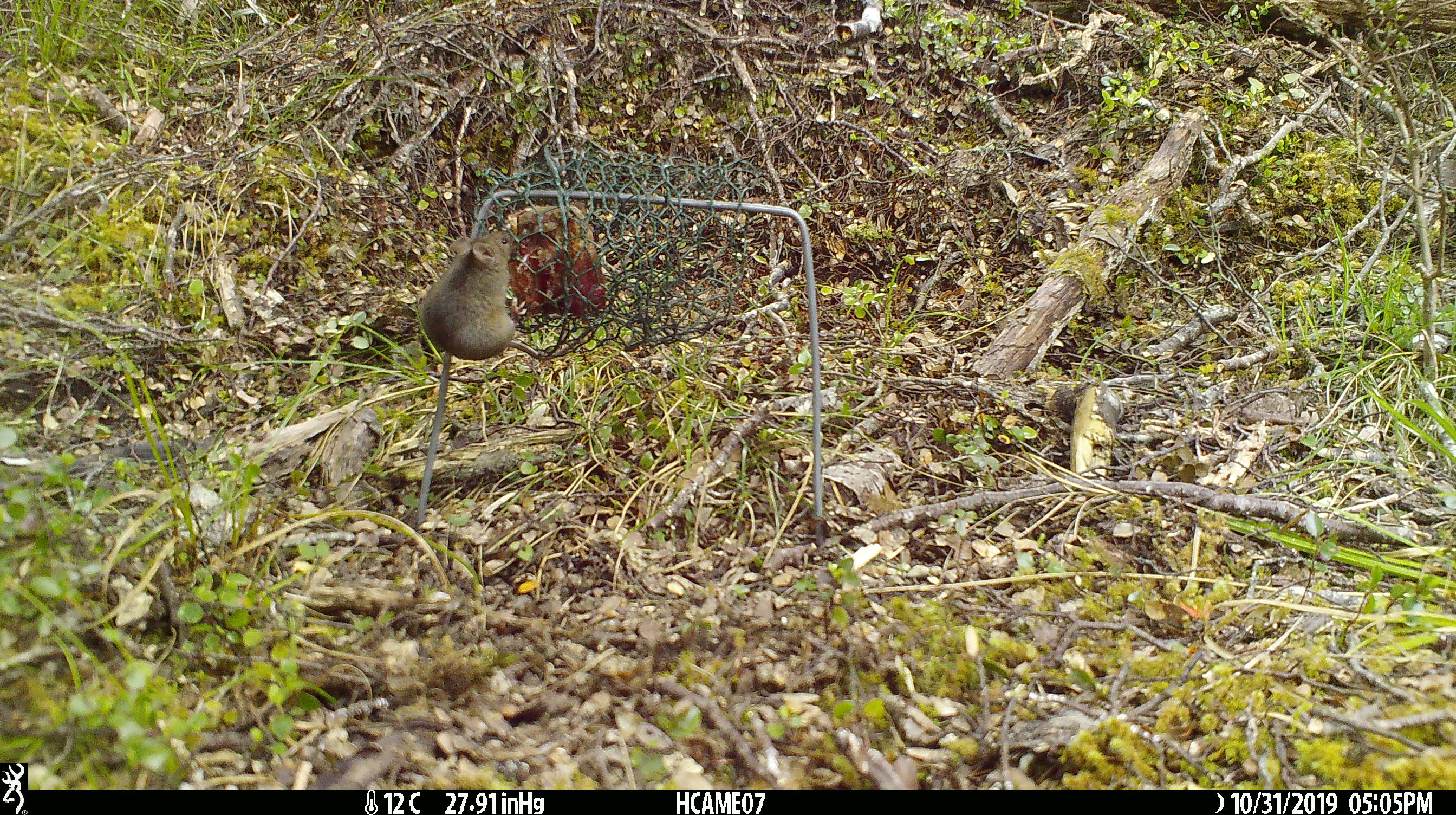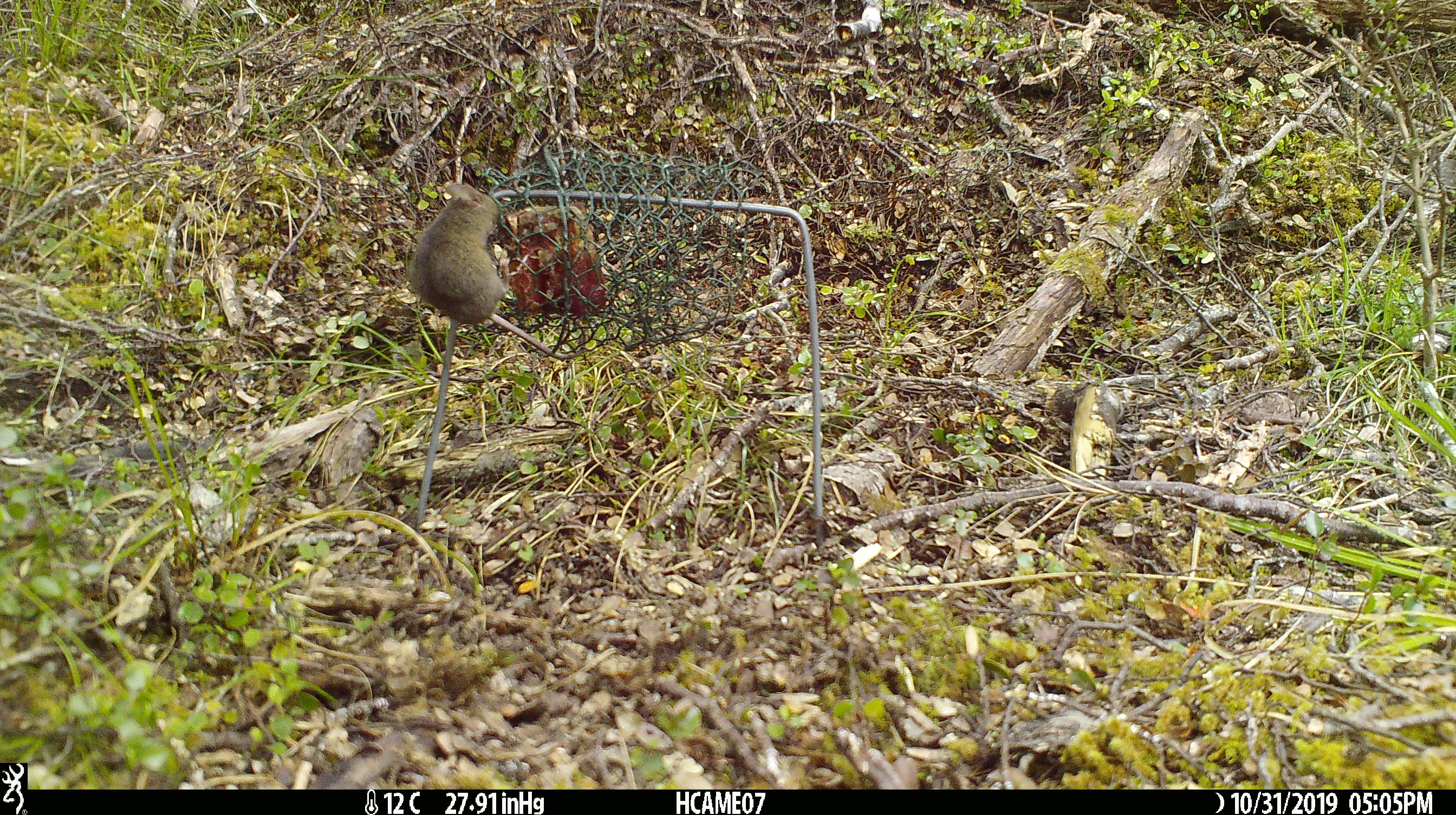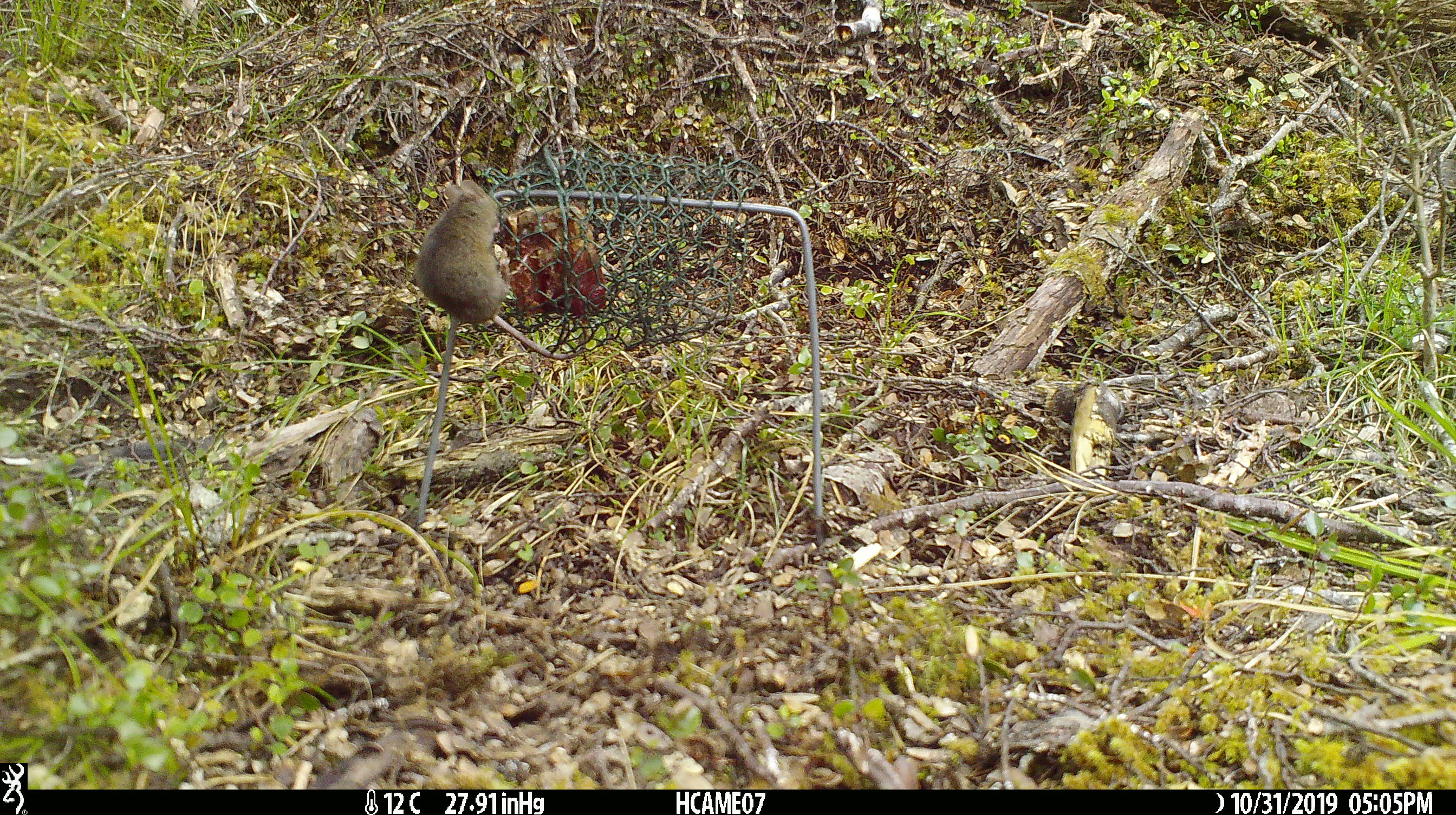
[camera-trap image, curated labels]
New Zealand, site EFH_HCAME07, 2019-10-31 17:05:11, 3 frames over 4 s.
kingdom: Animalia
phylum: Chordata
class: Mammalia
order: Rodentia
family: Muridae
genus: Mus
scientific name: Mus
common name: mouse